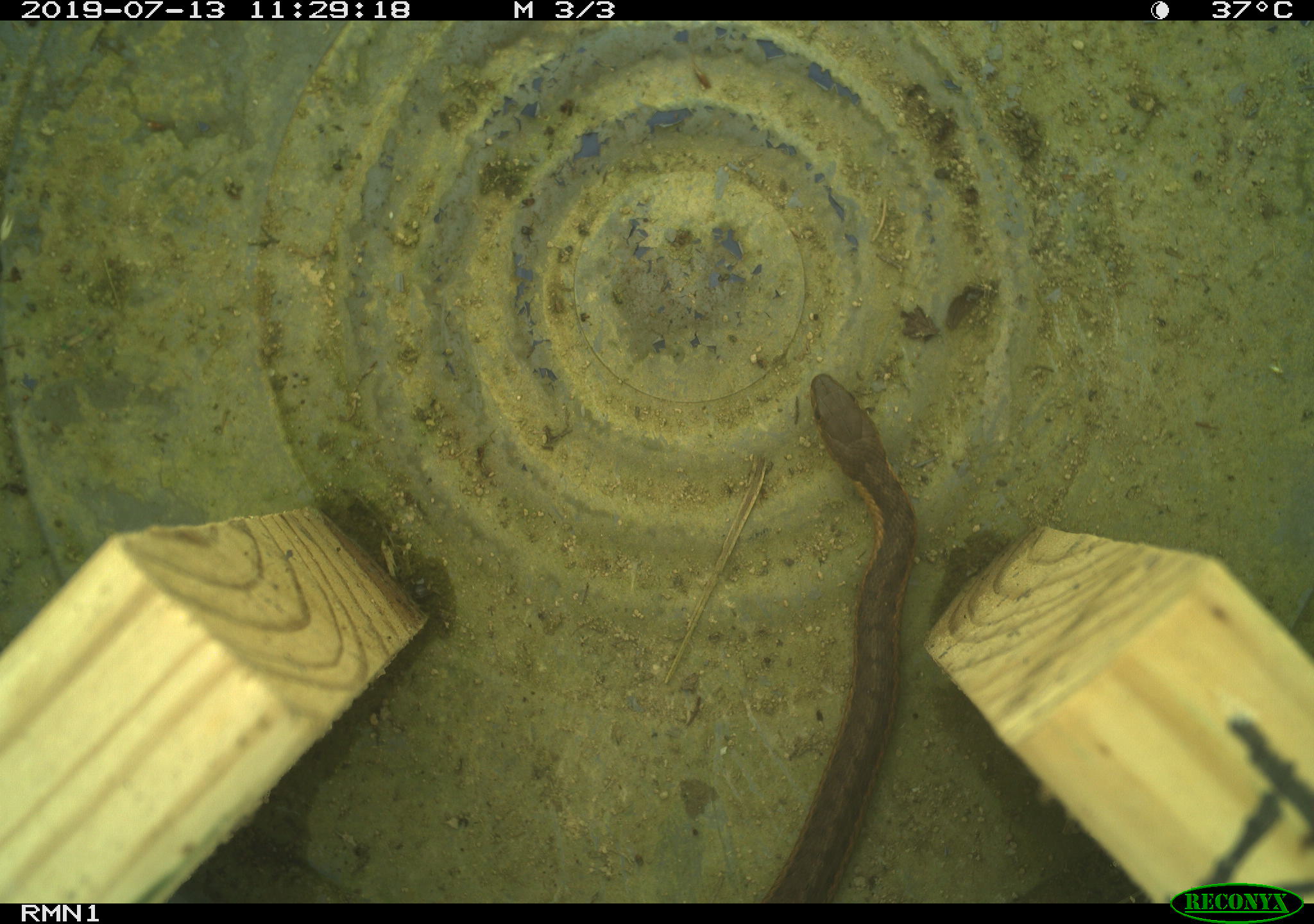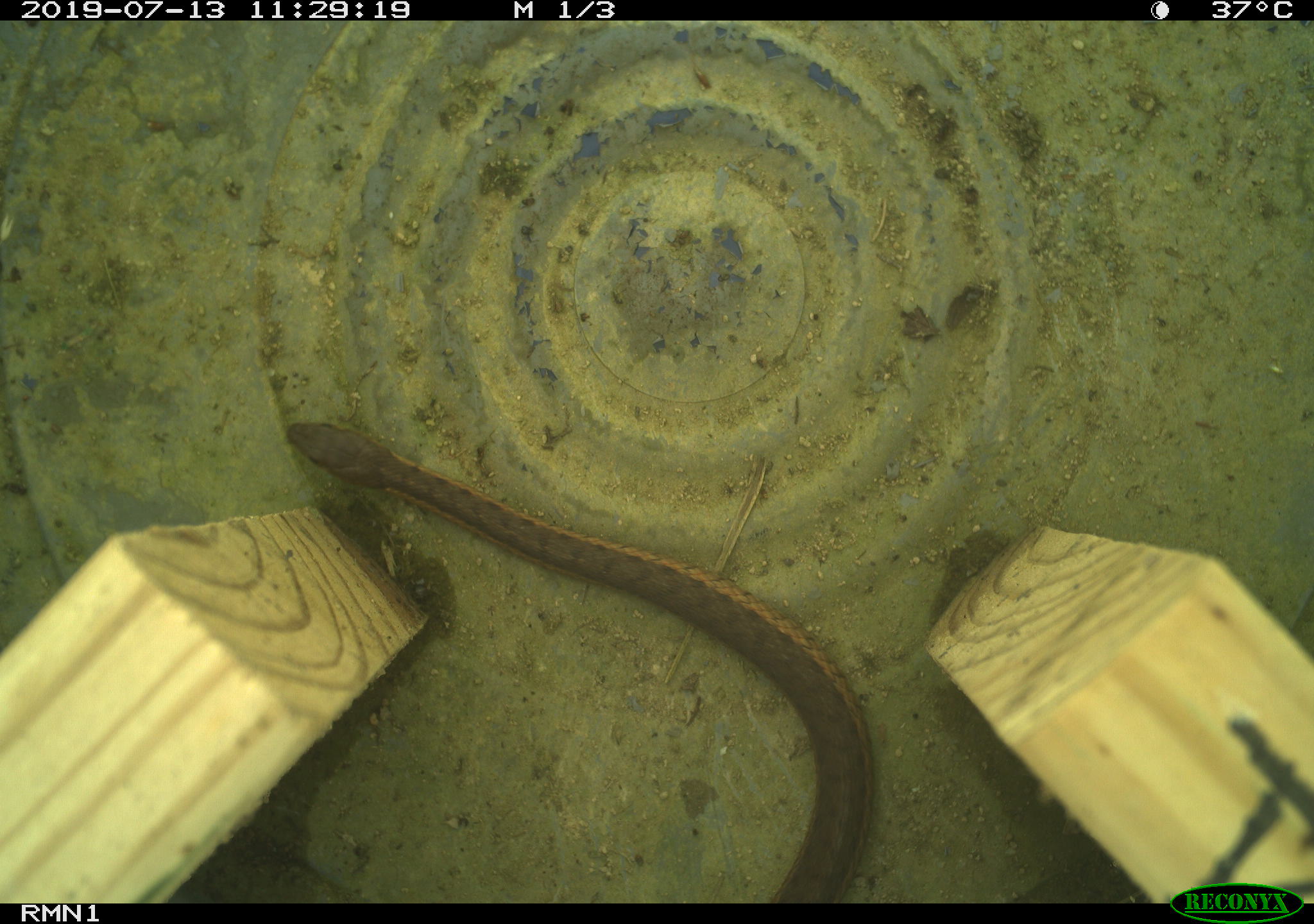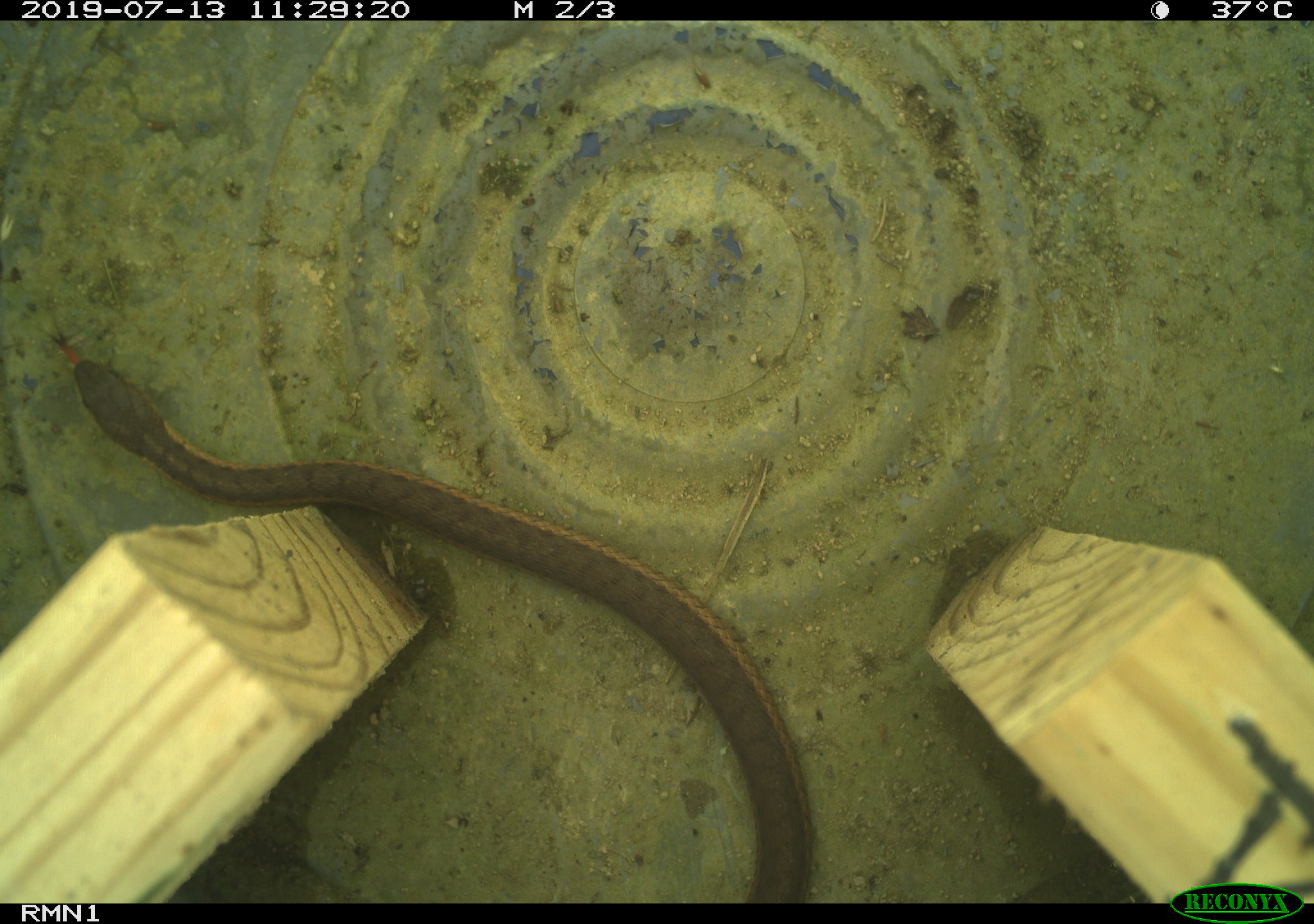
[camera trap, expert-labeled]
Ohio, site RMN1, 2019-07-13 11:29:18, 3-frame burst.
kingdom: Animalia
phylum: Chordata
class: Reptilia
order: Squamata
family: Colubridae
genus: Thamnophis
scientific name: Thamnophis sirtalis sirtalis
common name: eastern gartersnake